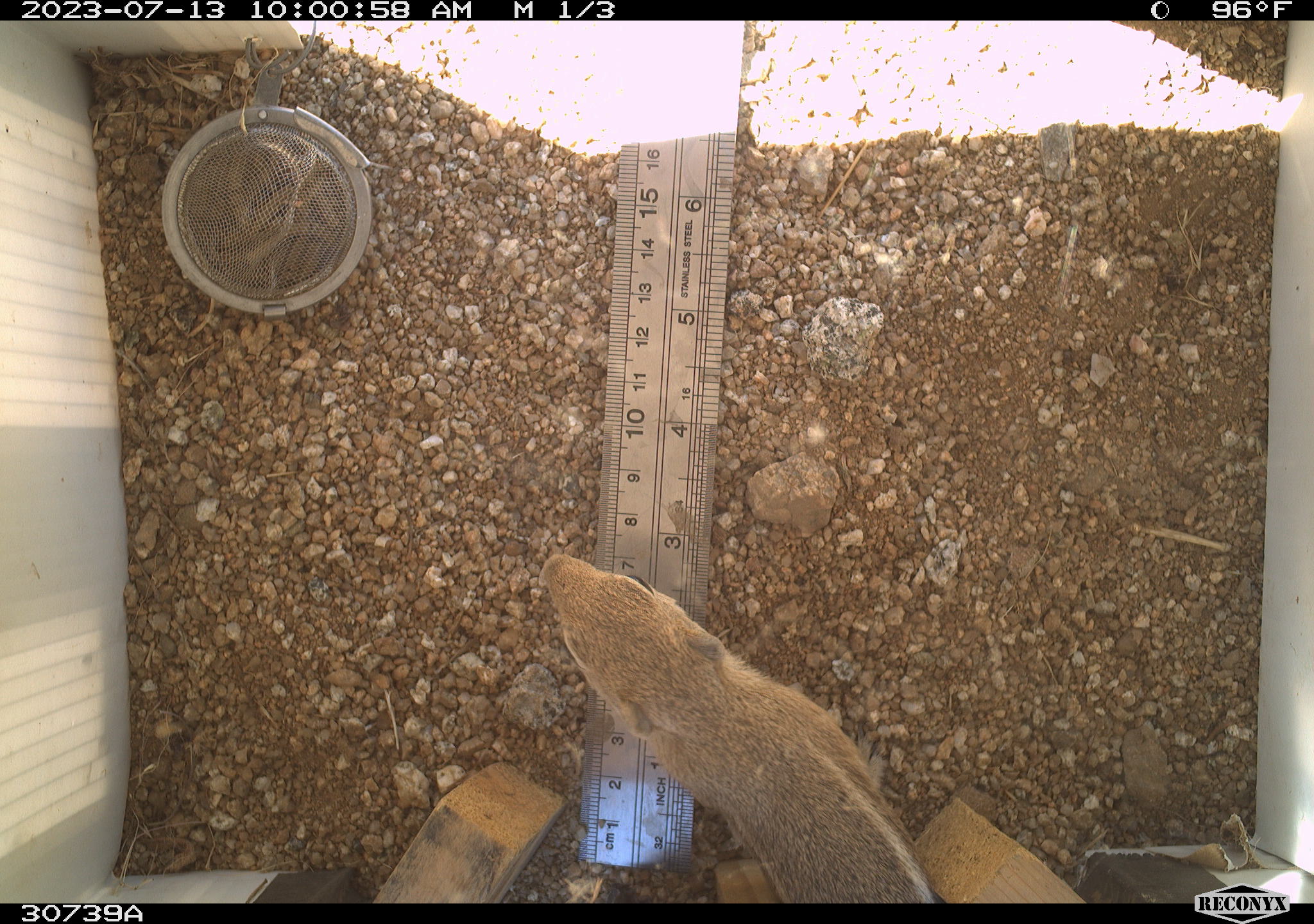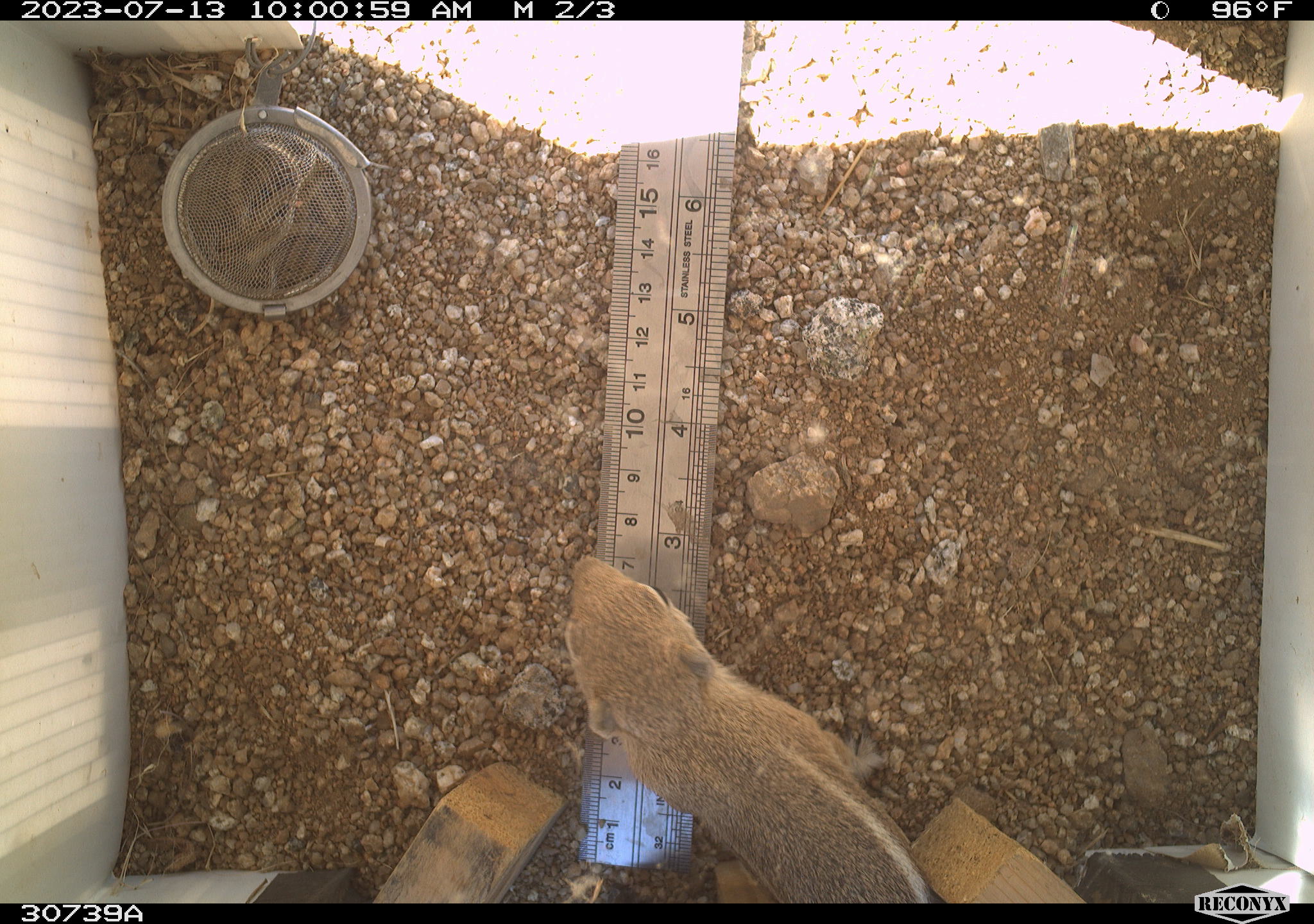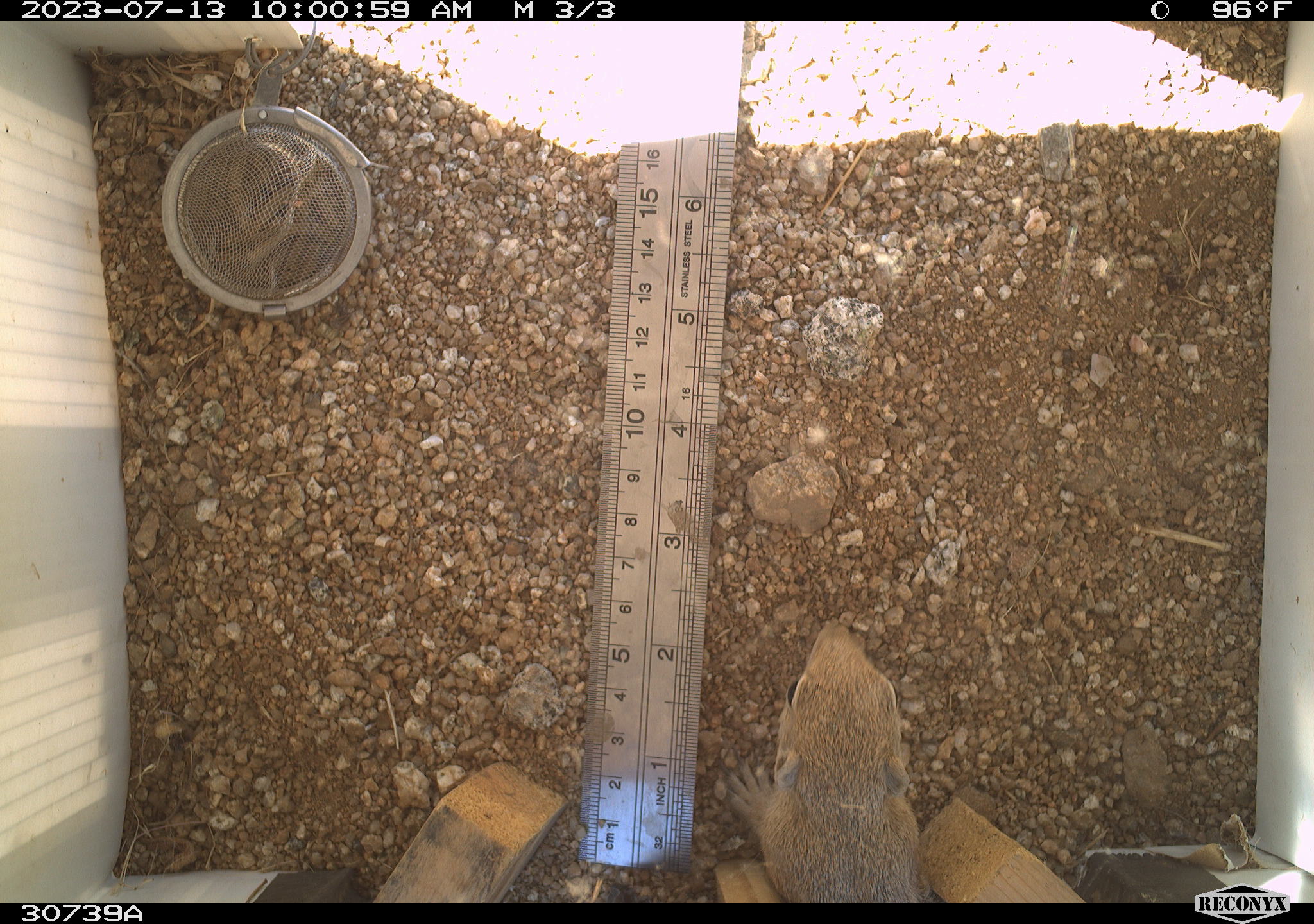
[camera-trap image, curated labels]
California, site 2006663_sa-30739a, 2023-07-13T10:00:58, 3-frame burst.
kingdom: Animalia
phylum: Chordata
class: Mammalia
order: Rodentia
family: Sciuridae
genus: Ammospermophilus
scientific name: Ammospermophilus leucurus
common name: white-tailed antelope squirrel